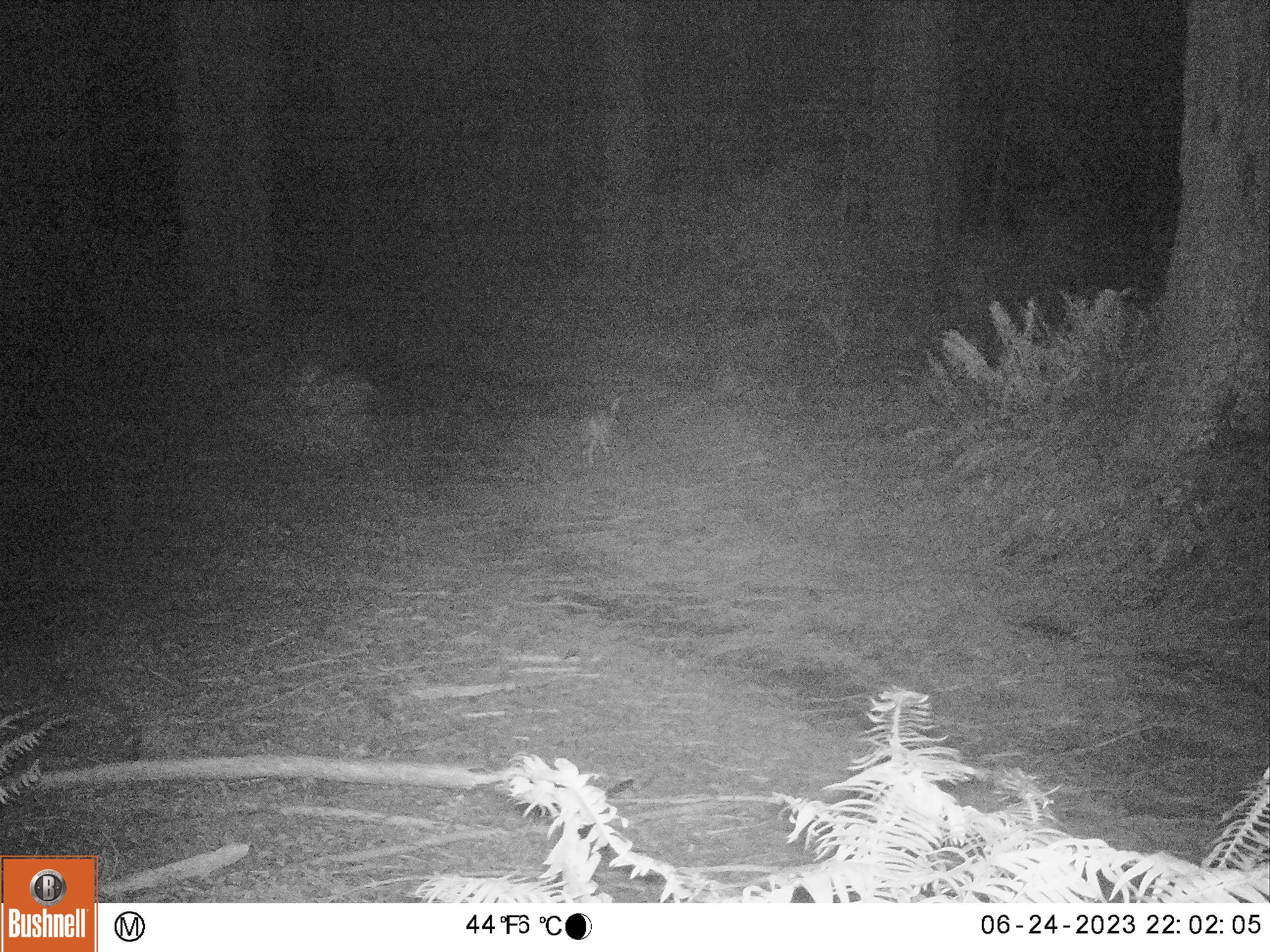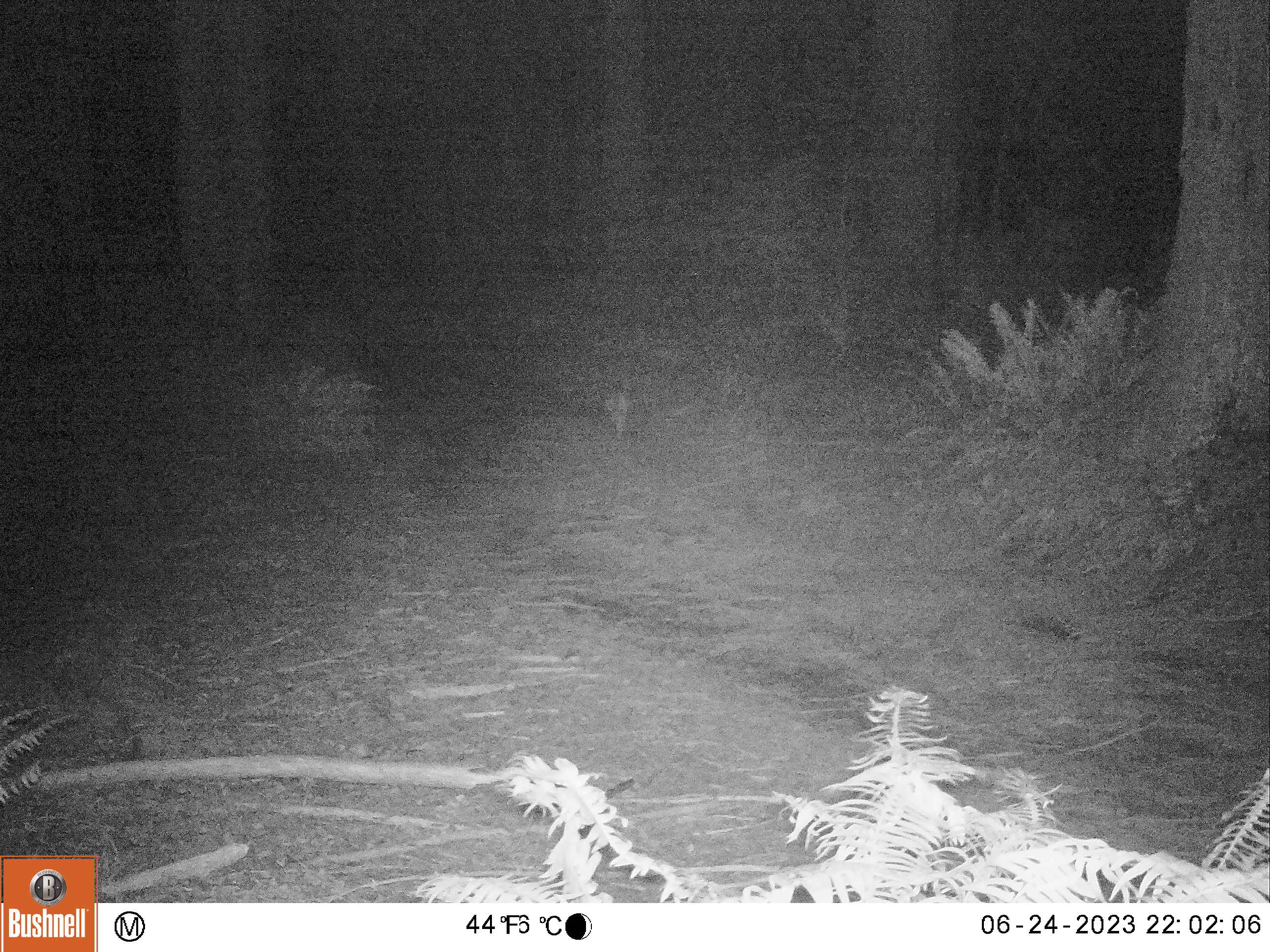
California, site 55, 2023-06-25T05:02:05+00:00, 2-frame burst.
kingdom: Animalia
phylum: Chordata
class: Mammalia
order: Carnivora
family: Canidae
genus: Urocyon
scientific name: Urocyon cinereoargenteus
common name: gray fox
Gray fox (Urocyon cinereoargenteus).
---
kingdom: Animalia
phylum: Chordata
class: Mammalia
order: Carnivora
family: Canidae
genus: Canis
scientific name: Canis latrans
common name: coyote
Coyote (Canis latrans).